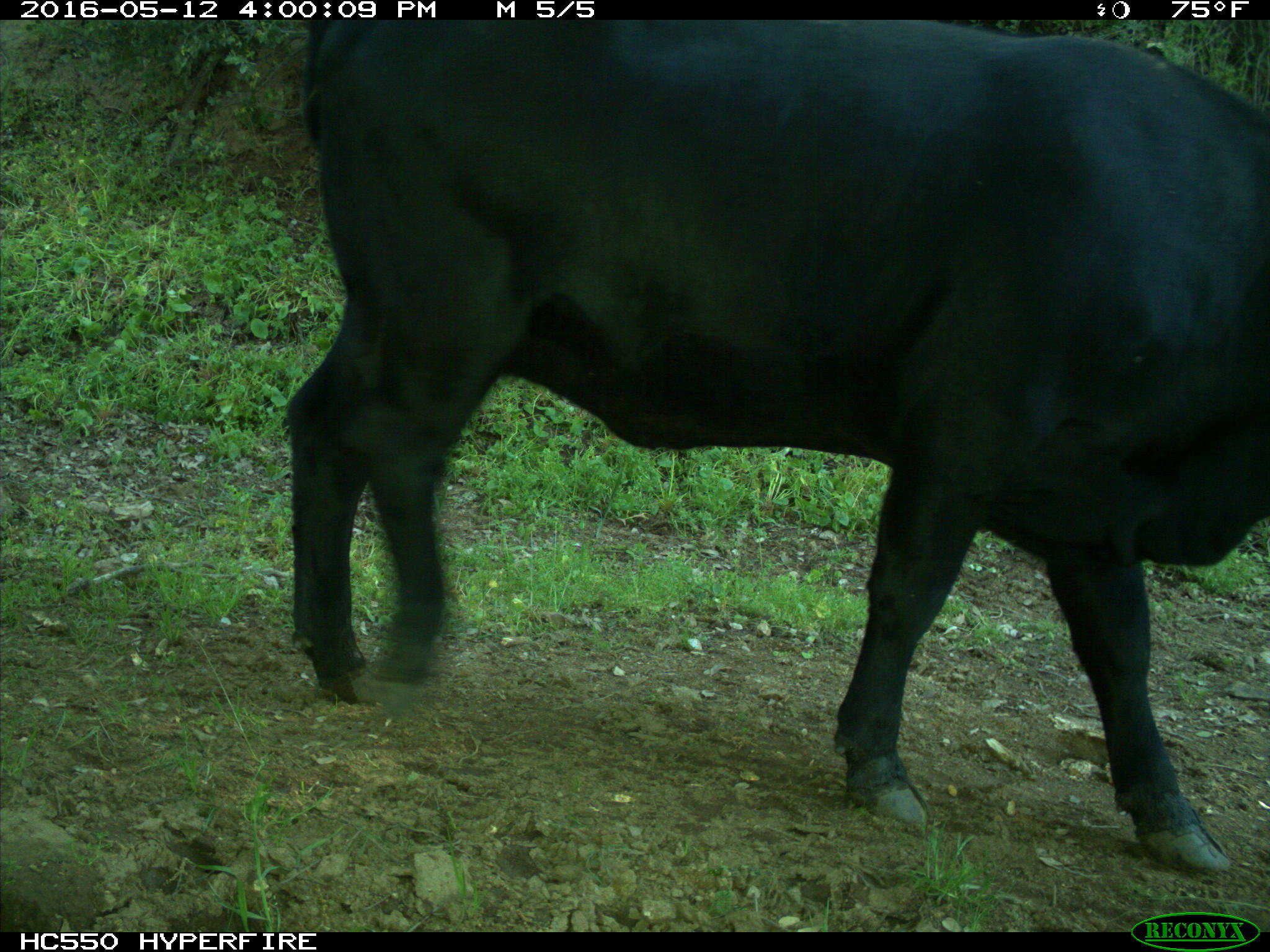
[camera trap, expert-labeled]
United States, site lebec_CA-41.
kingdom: Animalia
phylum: Chordata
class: Mammalia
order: Artiodactyla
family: Bovidae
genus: Bos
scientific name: Bos taurus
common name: domestic cow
Bos taurus (domestic cow).